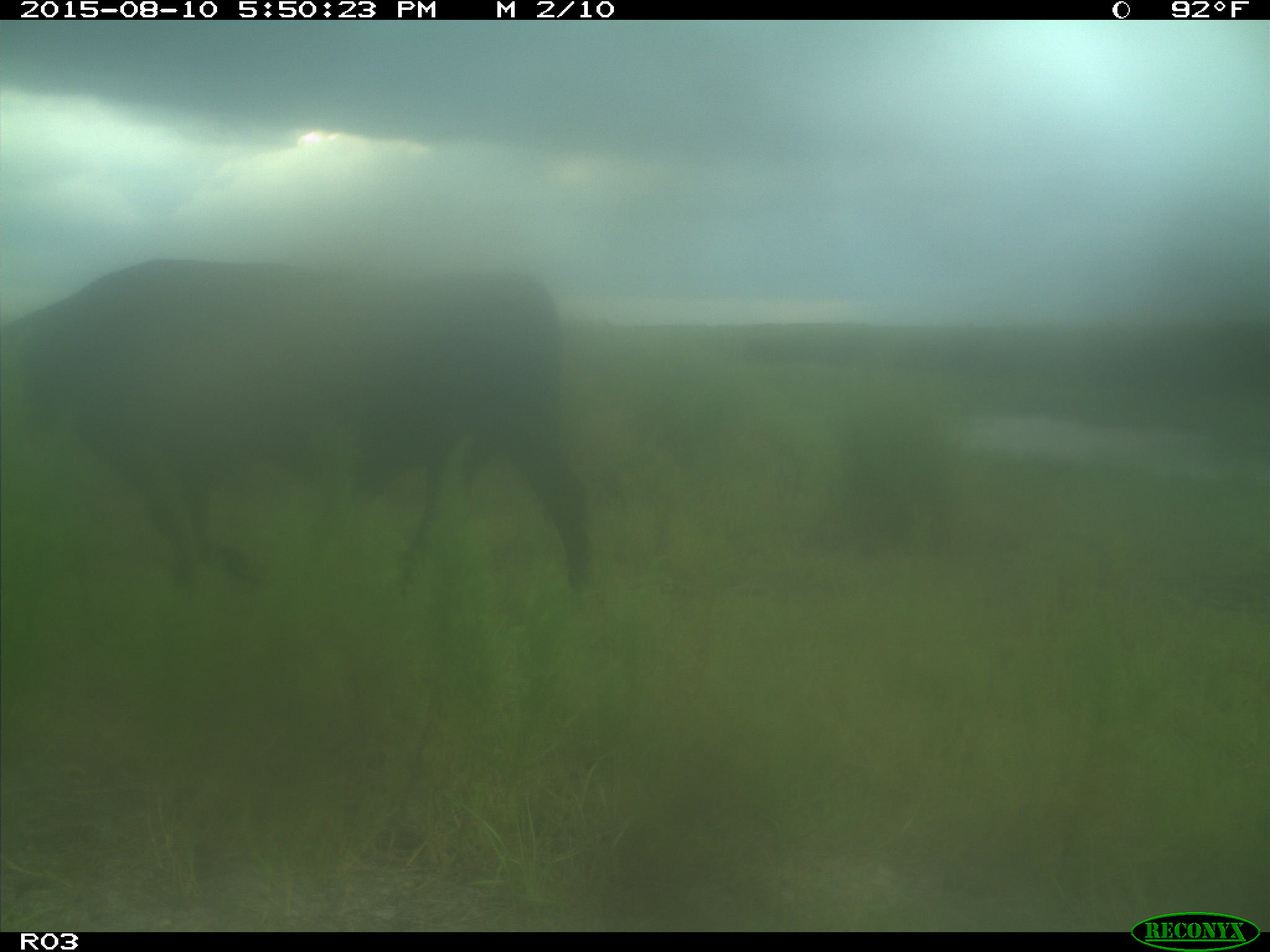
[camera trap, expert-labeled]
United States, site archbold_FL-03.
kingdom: Animalia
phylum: Chordata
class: Mammalia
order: Artiodactyla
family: Bovidae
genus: Bos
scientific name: Bos taurus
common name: domestic cow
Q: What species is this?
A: Bos taurus (domestic cow).